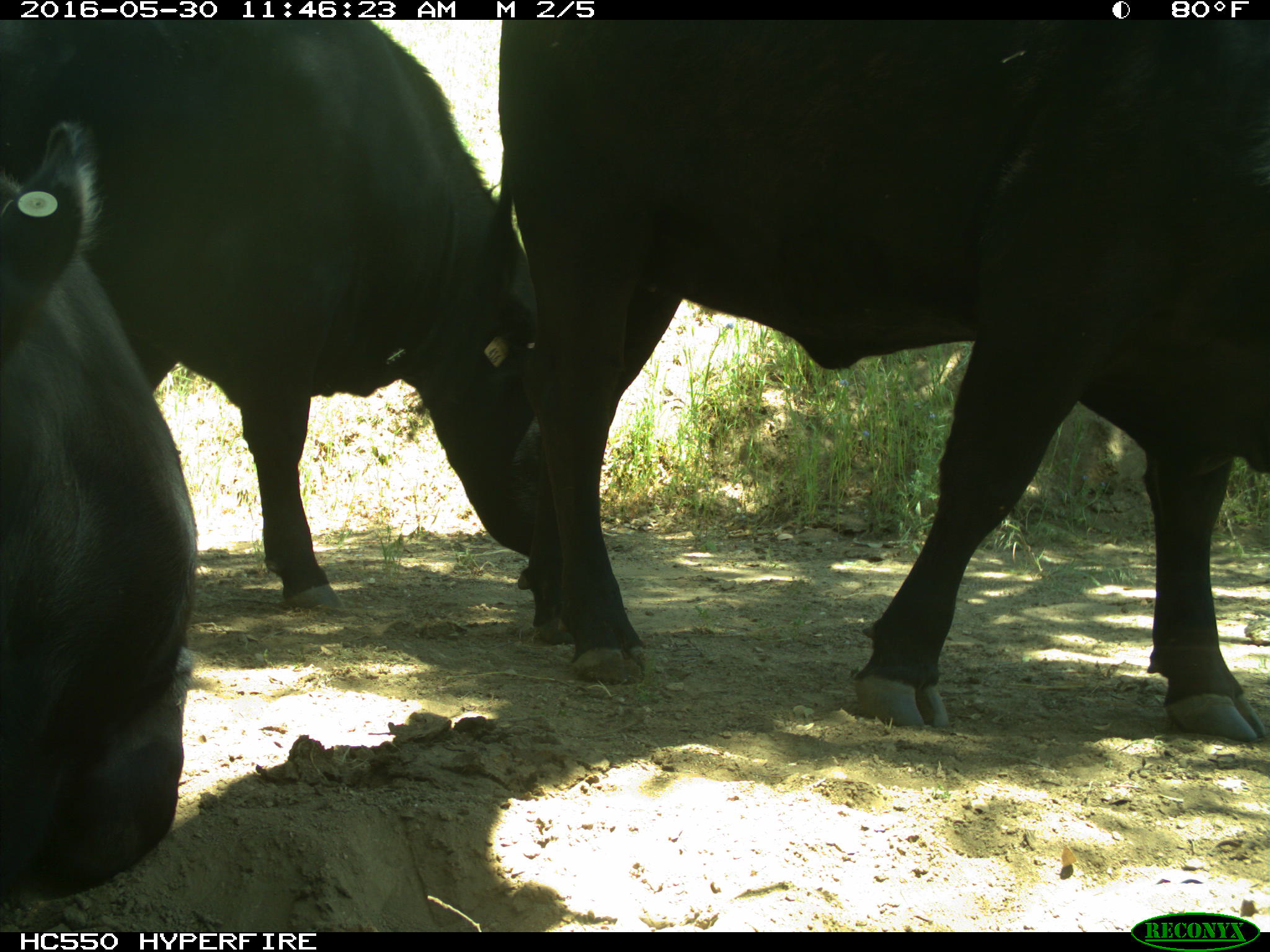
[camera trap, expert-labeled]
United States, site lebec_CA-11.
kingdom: Animalia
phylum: Chordata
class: Mammalia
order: Artiodactyla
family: Bovidae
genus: Bos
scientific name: Bos taurus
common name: domestic cow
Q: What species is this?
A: Bos taurus (domestic cow).